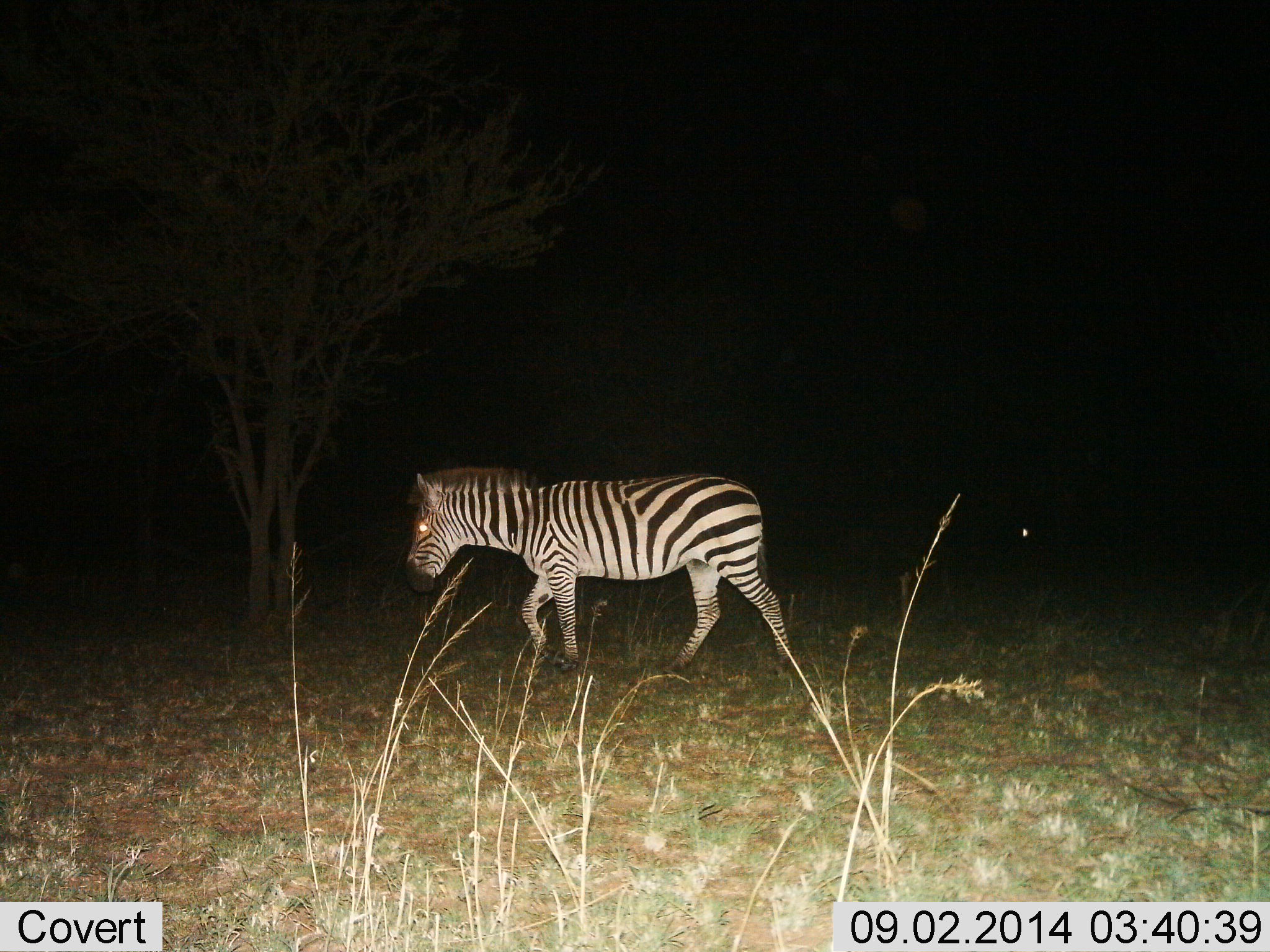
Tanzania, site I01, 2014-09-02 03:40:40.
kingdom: Animalia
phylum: Chordata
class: Mammalia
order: Perissodactyla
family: Equidae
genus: Equus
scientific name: Equus quagga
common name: plains zebra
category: zebra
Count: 1.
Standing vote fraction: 10%.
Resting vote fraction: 0%.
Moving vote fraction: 100%.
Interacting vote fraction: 0%.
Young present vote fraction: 0%.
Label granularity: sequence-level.